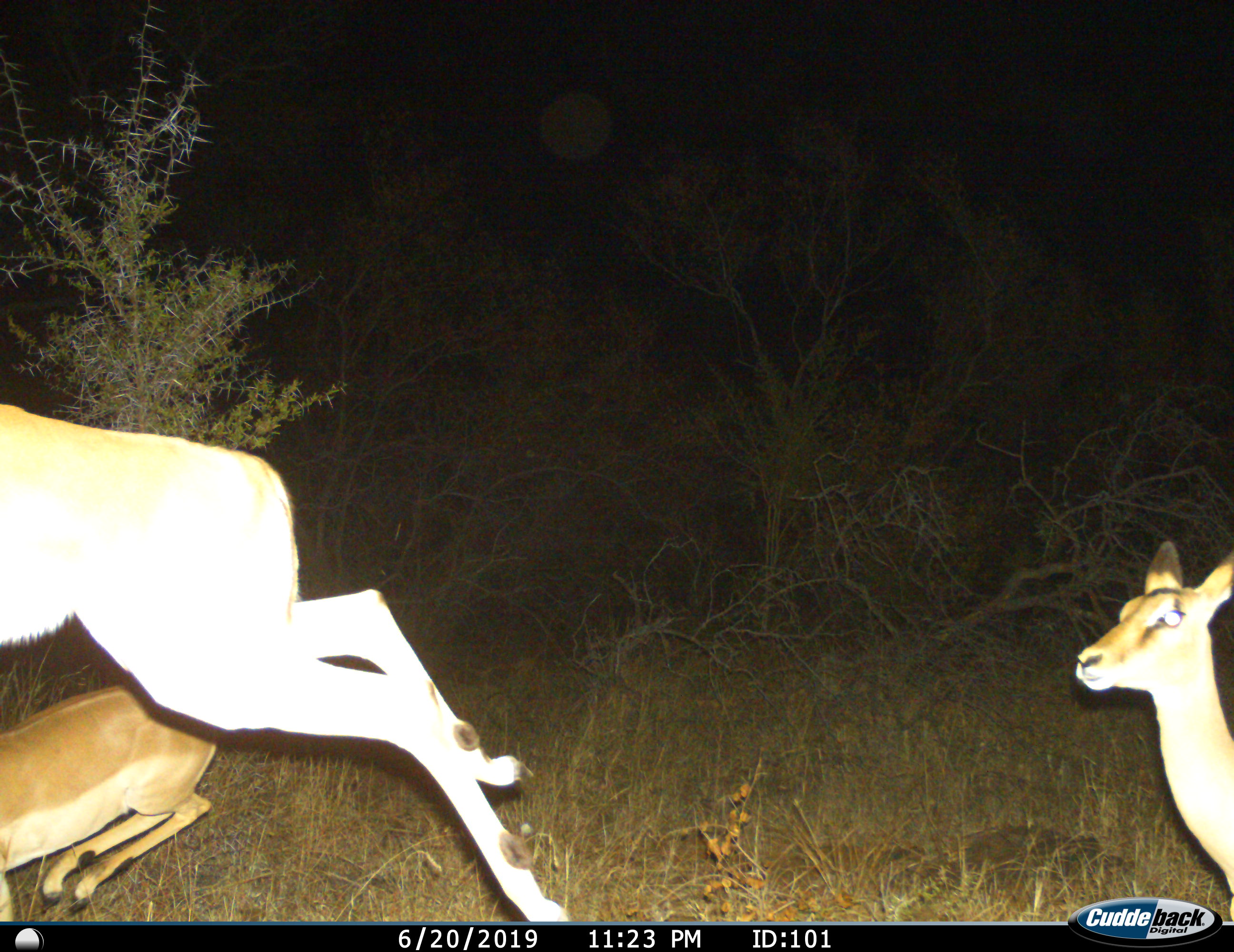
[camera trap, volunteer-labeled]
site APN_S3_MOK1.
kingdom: Animalia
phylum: Chordata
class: Mammalia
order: Artiodactyla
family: Bovidae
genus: Aepyceros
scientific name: Aepyceros melampus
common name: impala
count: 3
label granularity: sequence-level